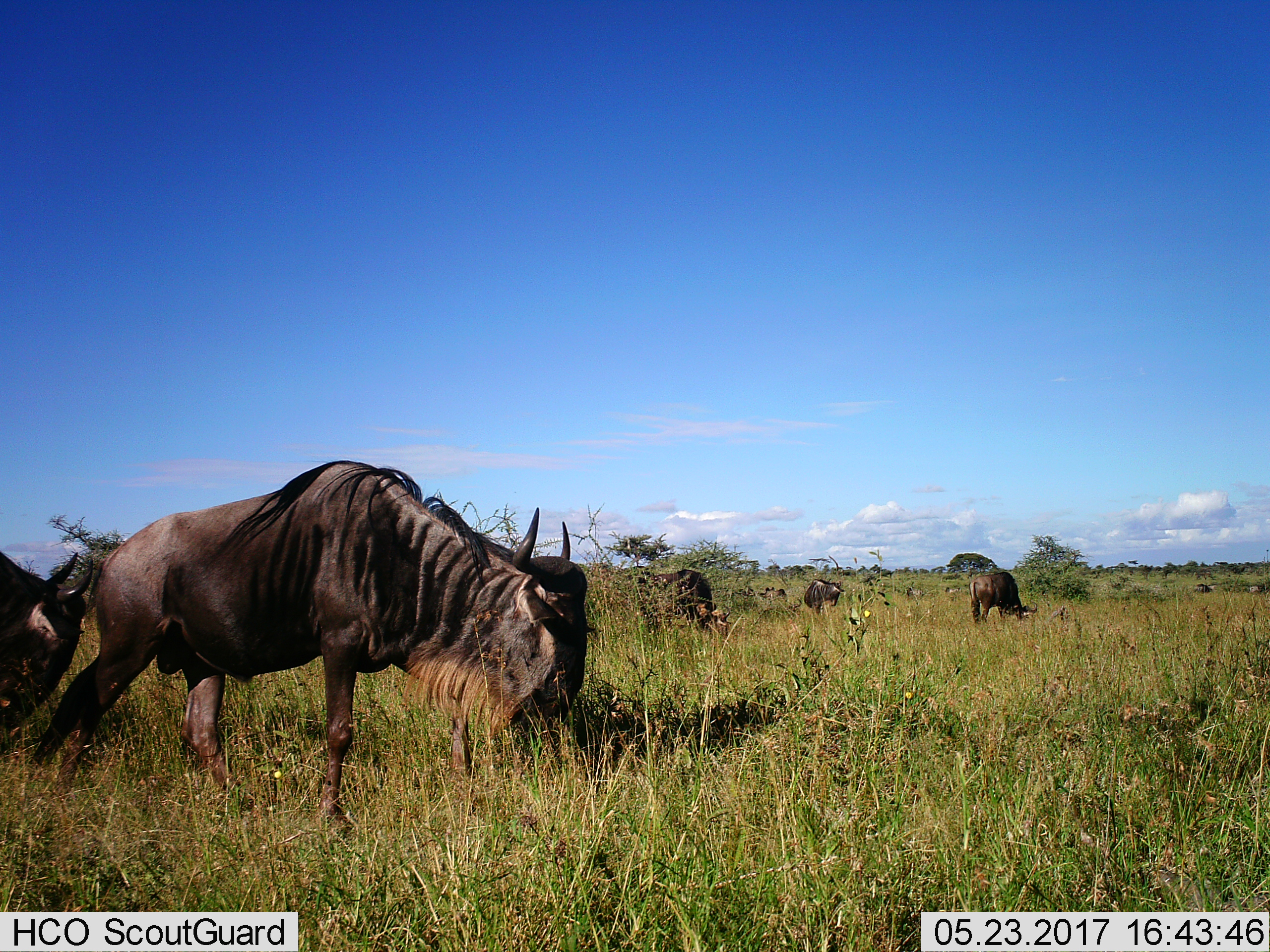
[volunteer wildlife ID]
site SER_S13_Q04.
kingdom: Animalia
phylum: Chordata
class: Mammalia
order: Artiodactyla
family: Bovidae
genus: Connochaetes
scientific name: Connochaetes taurinus taurinus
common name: blue wildebeest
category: wildebeestblue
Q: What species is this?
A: Wildebeestblue (blue wildebeest) (Connochaetes taurinus taurinus).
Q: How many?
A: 6.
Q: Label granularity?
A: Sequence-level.